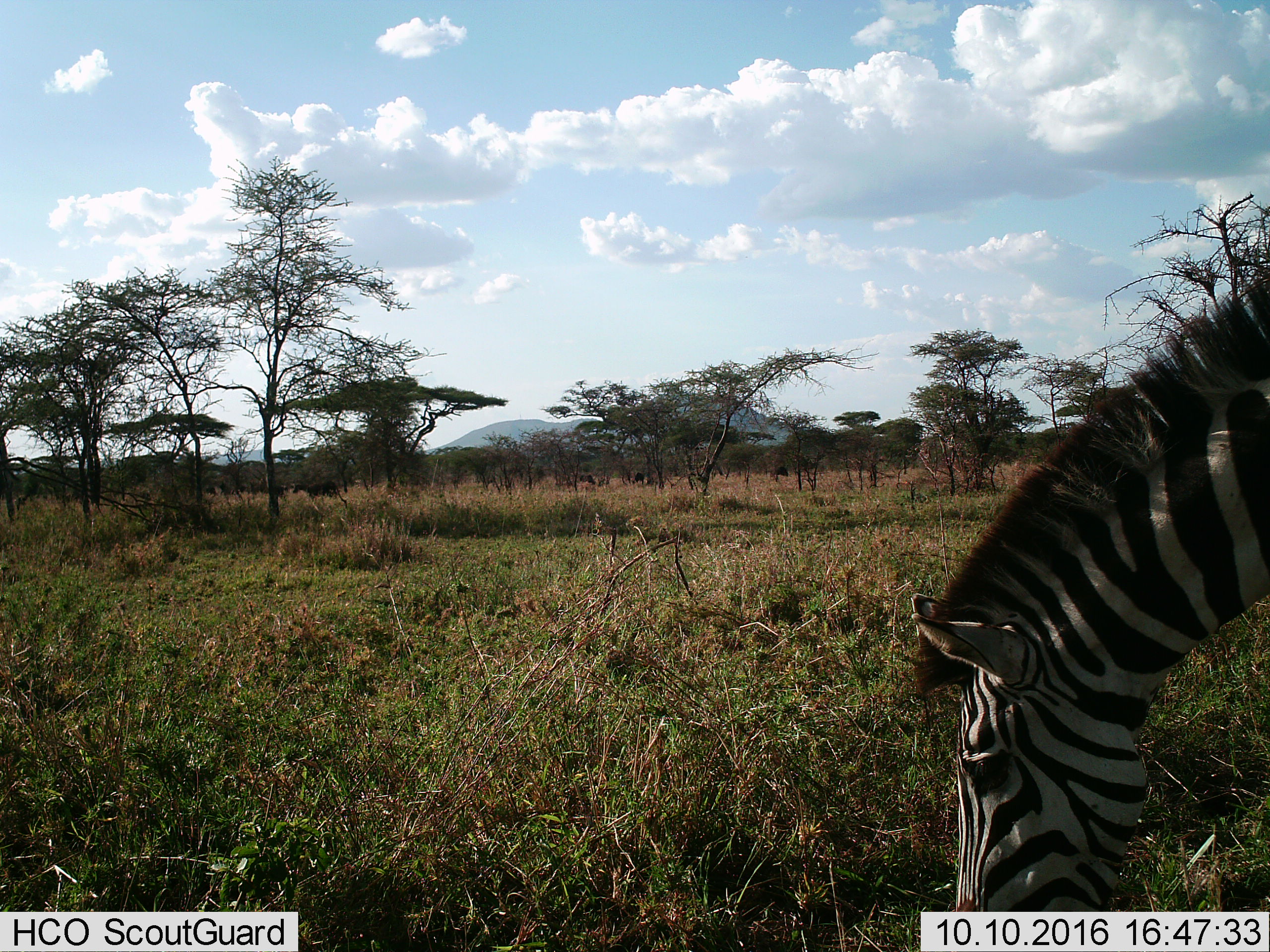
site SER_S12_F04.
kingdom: Animalia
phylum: Chordata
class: Mammalia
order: Perissodactyla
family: Equidae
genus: Equus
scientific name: Equus quagga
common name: plains zebra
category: zebraplains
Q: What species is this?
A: Zebraplains (plains zebra) (Equus quagga).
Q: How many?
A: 1.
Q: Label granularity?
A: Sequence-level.